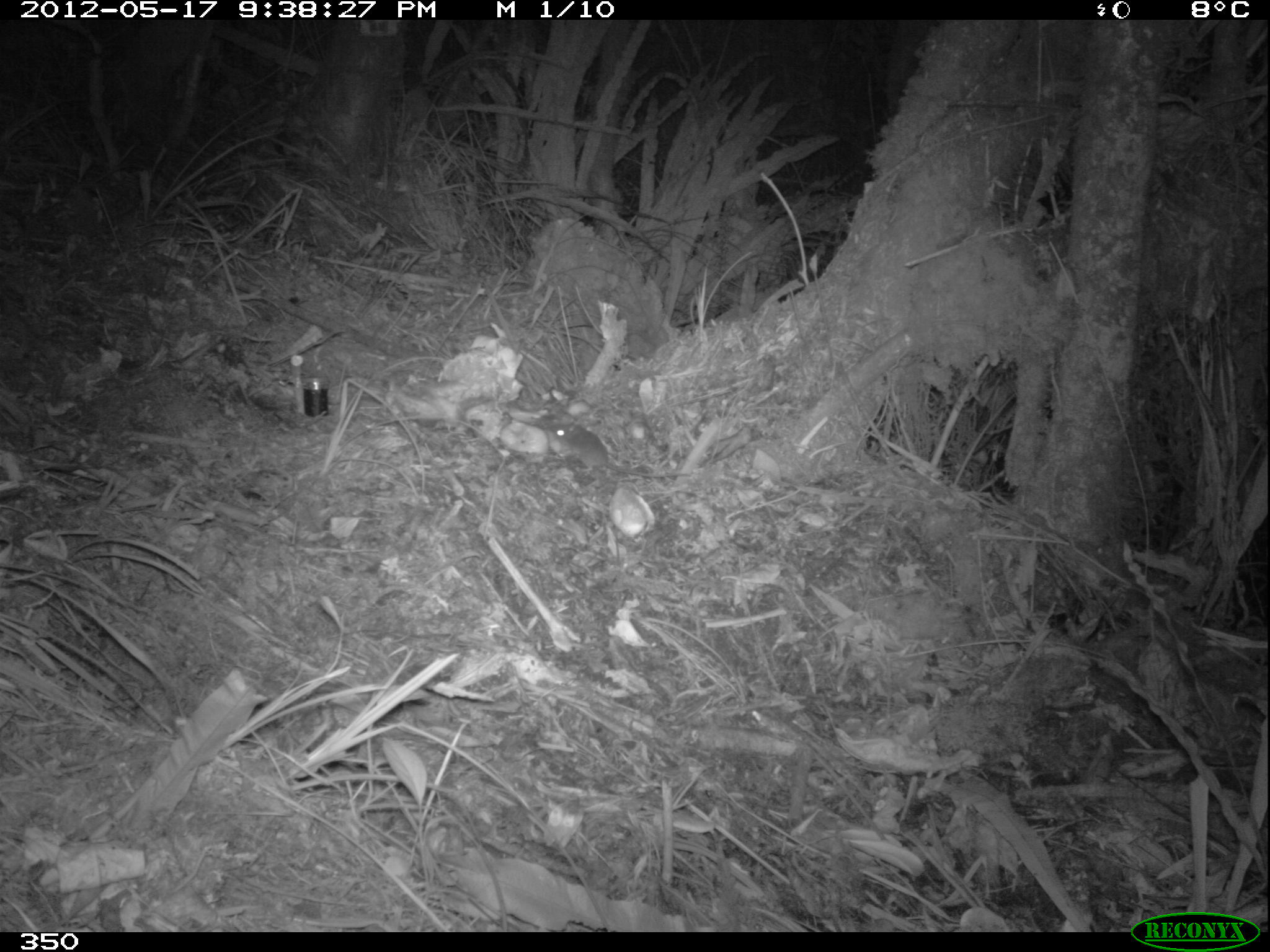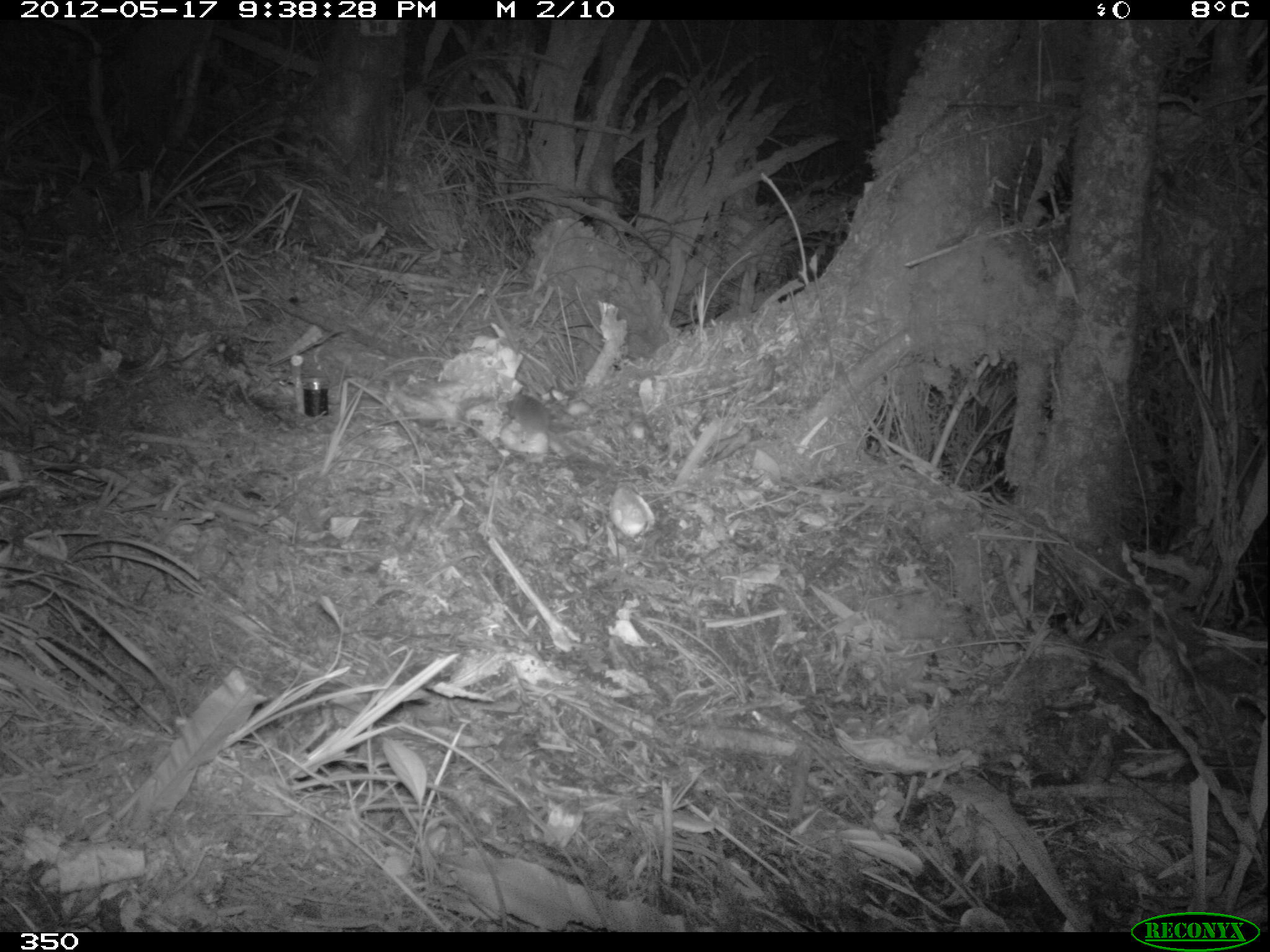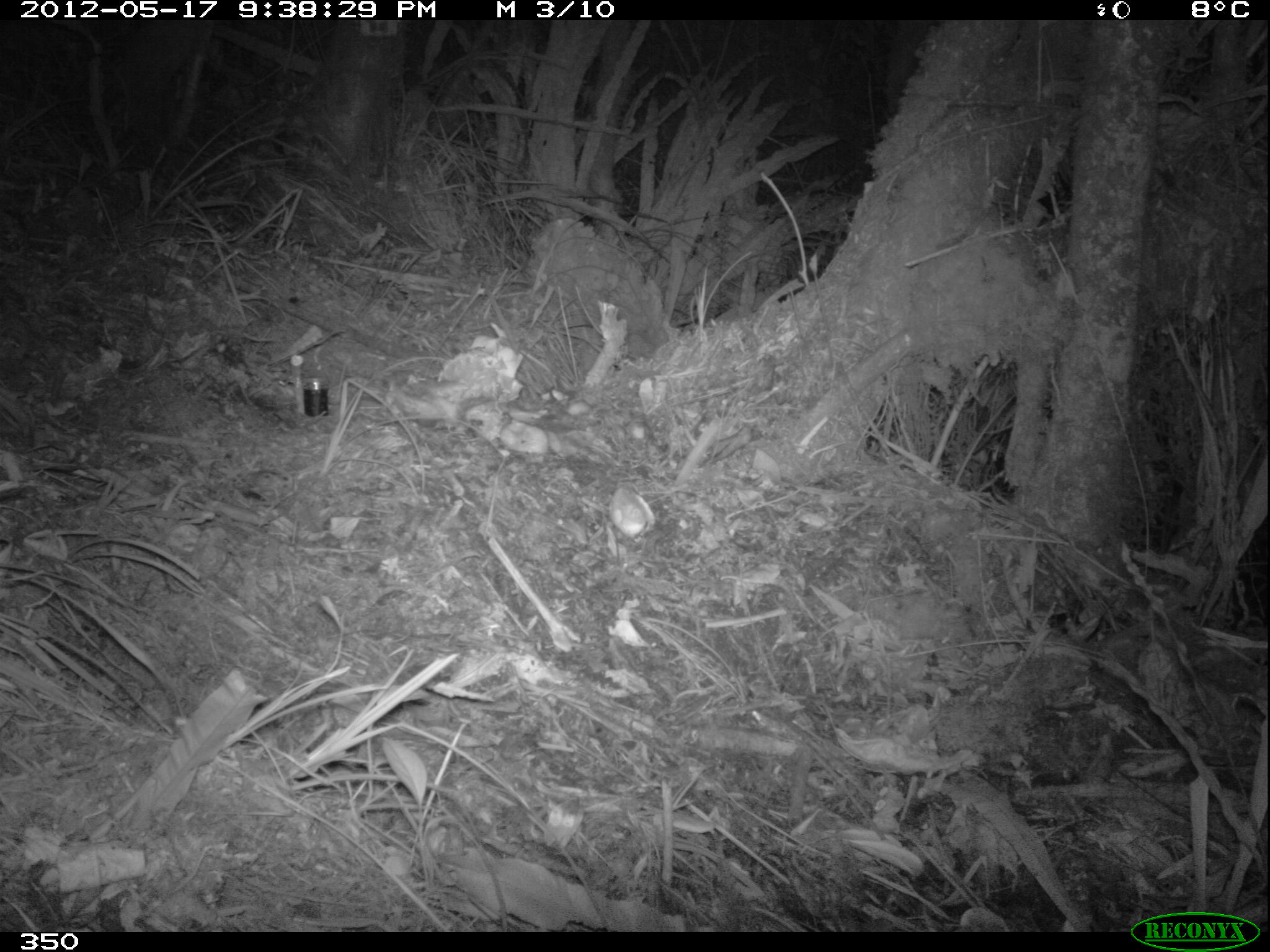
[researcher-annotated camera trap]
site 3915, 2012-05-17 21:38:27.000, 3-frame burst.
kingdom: Animalia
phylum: Chordata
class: Mammalia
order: Rodentia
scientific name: Rodentia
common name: rodents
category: unknown rodent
Unknown rodent (rodents) (Rodentia).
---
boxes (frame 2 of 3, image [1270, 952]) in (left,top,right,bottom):
unknown rodent: (501,391,609,472)